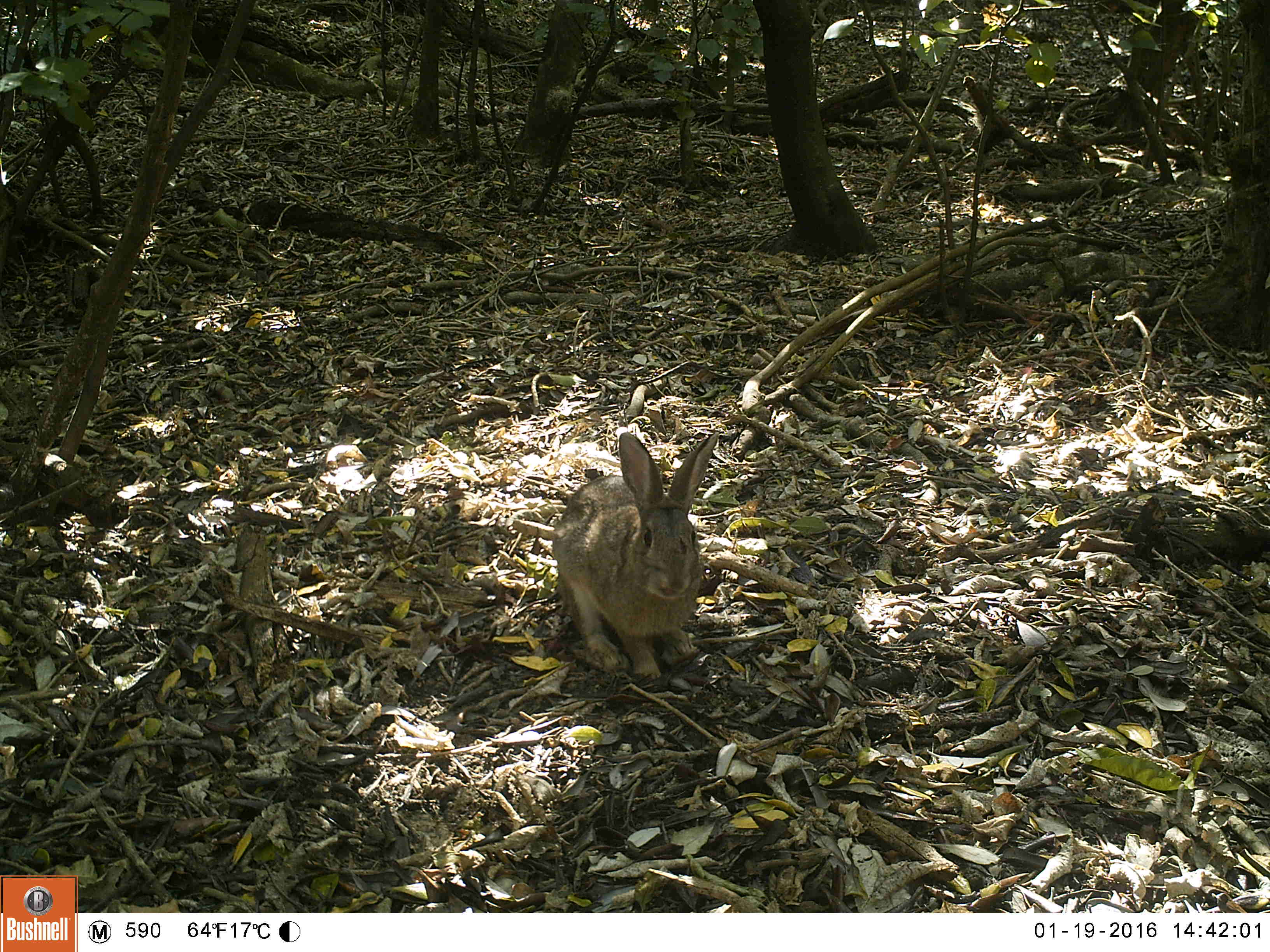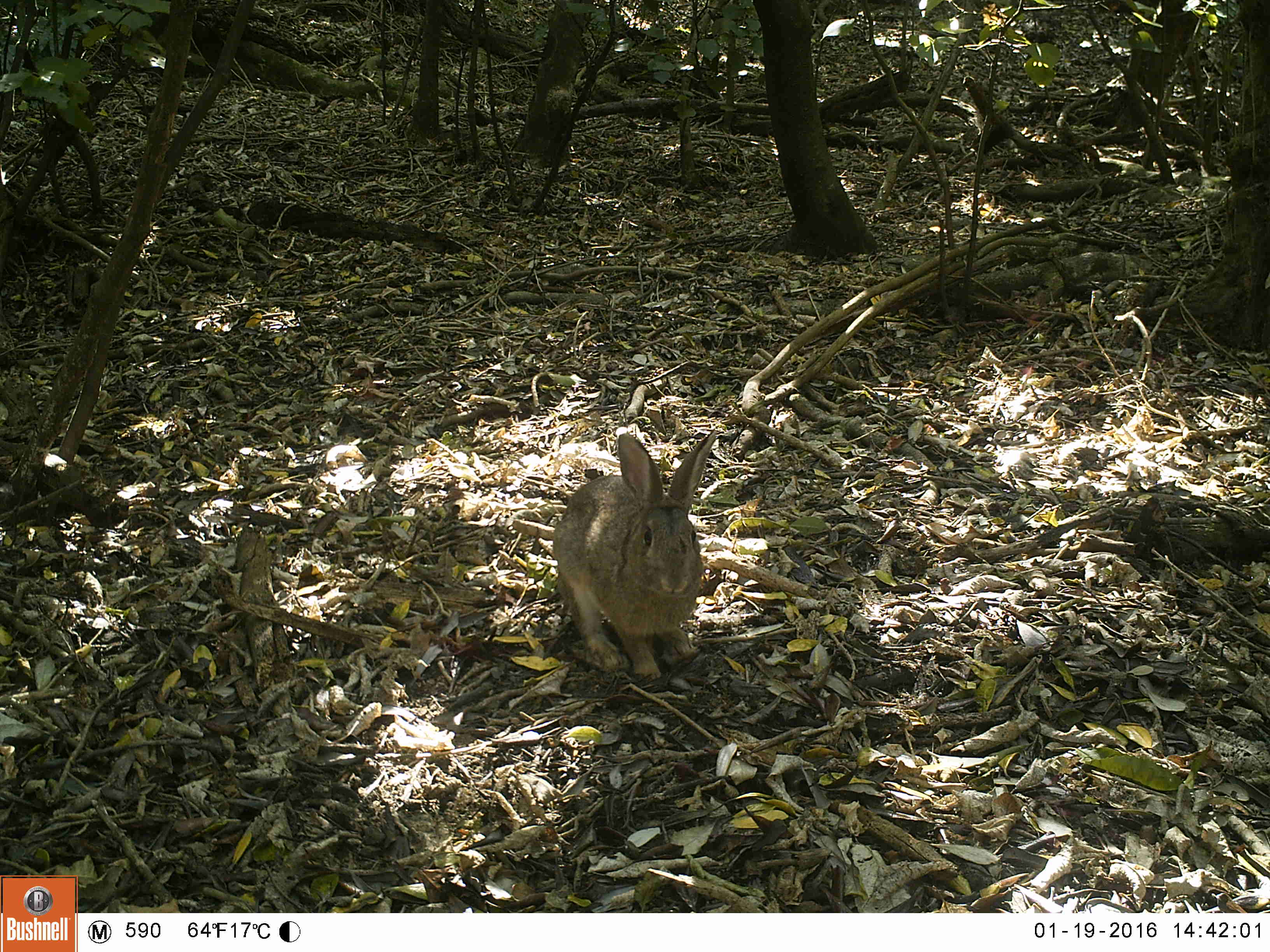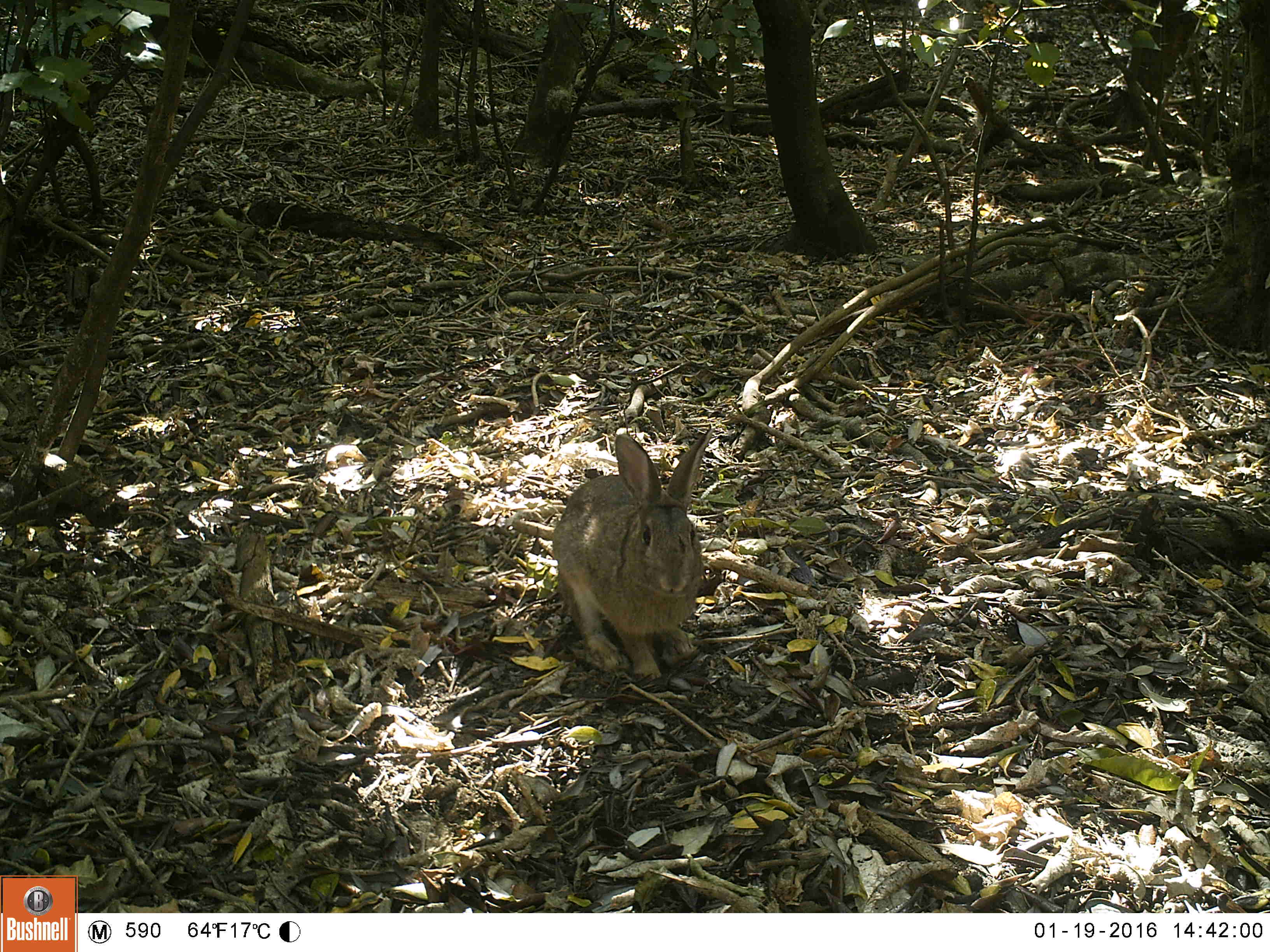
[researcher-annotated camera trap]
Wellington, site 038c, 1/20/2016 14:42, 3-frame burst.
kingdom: Animalia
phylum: Chordata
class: Mammalia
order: Lagomorpha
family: Leporidae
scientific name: Leporidae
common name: rabbit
Rabbit (Leporidae).